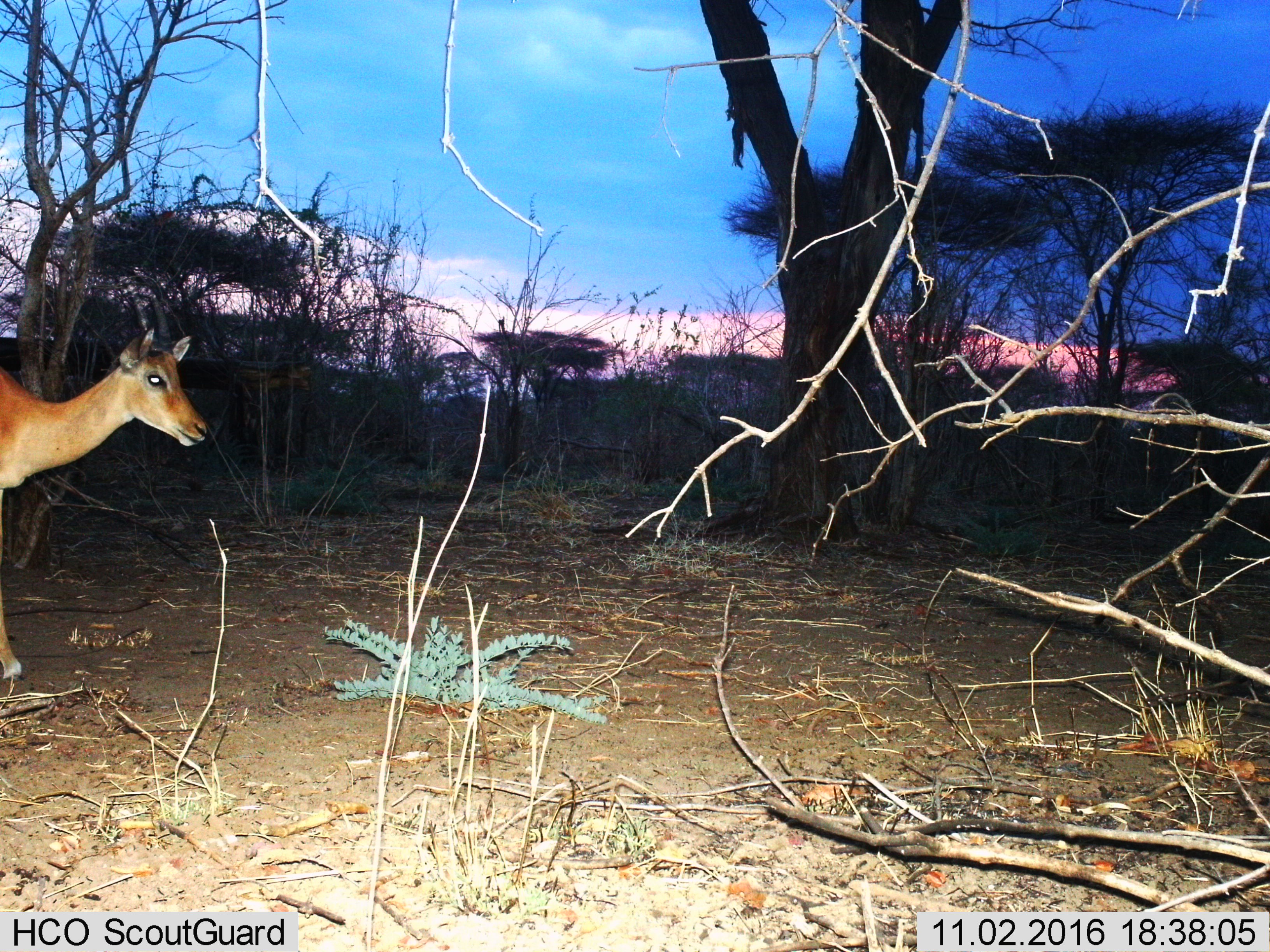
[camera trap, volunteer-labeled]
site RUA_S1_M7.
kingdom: Animalia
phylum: Chordata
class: Mammalia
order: Artiodactyla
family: Bovidae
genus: Aepyceros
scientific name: Aepyceros melampus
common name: impala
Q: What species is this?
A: Impala (Aepyceros melampus).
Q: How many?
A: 1.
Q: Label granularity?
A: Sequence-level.